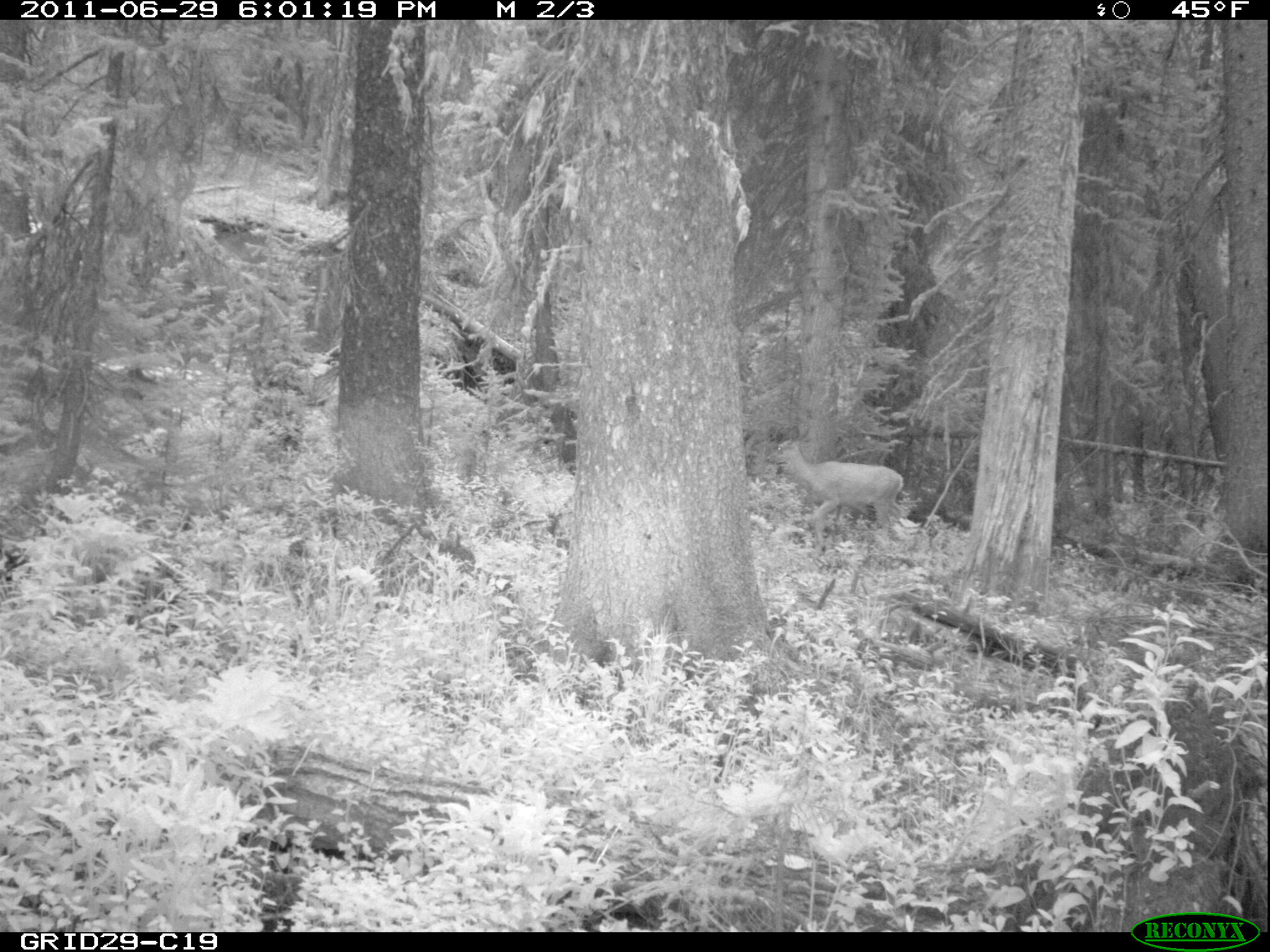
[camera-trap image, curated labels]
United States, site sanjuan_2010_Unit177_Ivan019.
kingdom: Animalia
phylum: Chordata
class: Mammalia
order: Artiodactyla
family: Cervidae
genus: Odocoileus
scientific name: Odocoileus hemionus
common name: mule deer